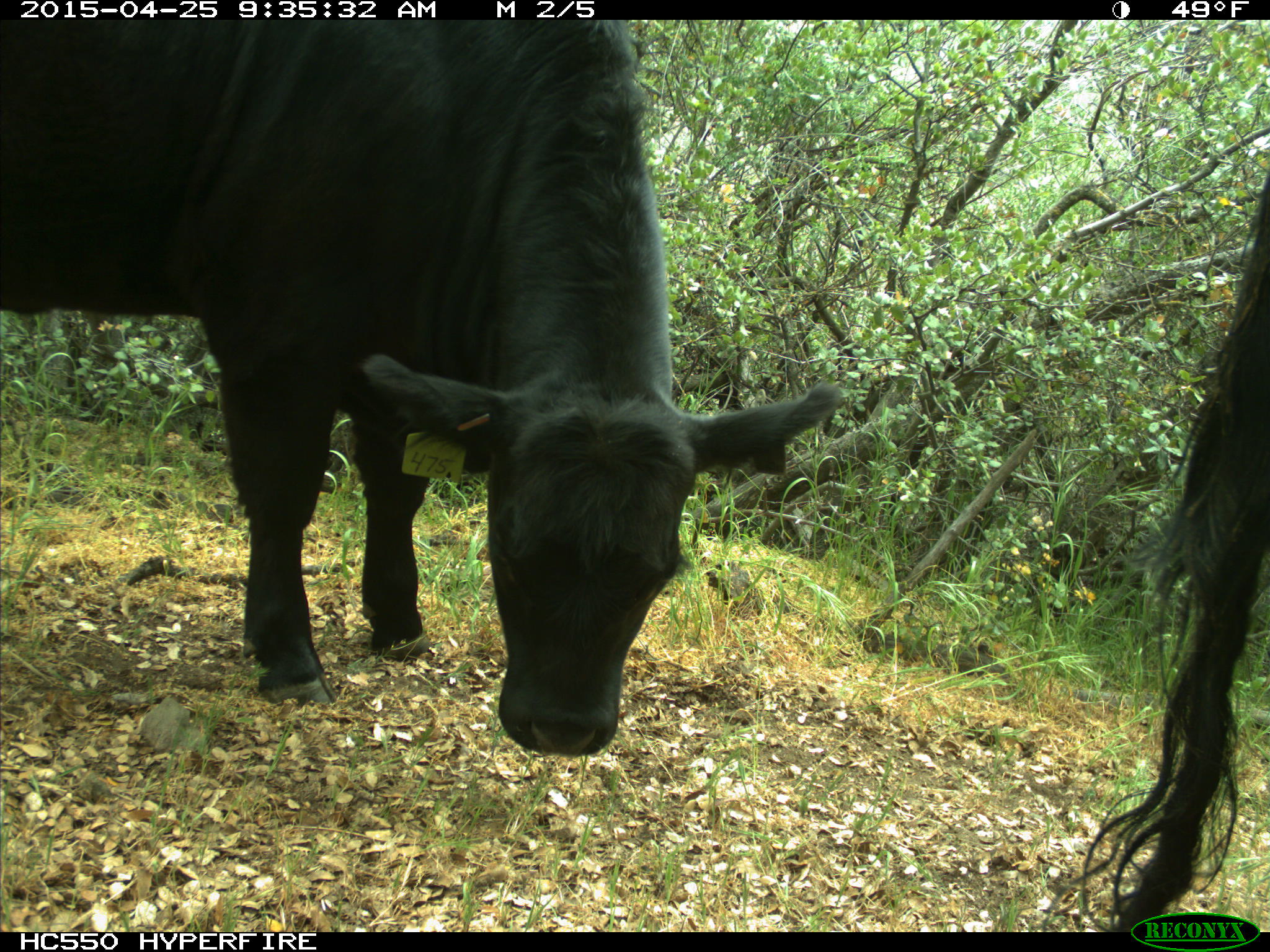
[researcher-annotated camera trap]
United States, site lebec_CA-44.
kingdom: Animalia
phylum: Chordata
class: Mammalia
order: Artiodactyla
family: Suidae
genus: Sus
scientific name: Sus scrofa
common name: wild boar